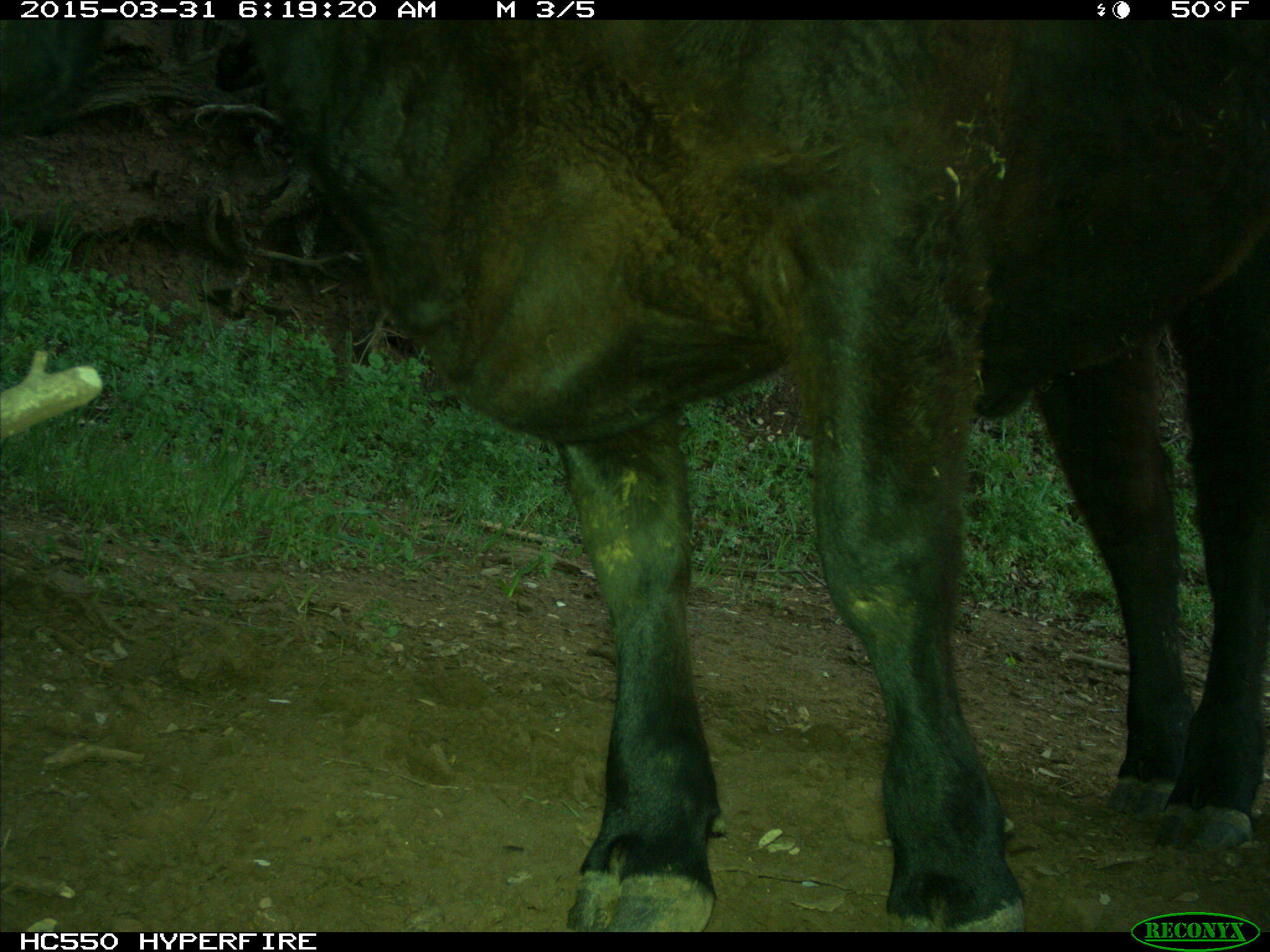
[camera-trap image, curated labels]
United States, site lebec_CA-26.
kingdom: Animalia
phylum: Chordata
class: Mammalia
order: Artiodactyla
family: Bovidae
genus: Bos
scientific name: Bos taurus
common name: domestic cow